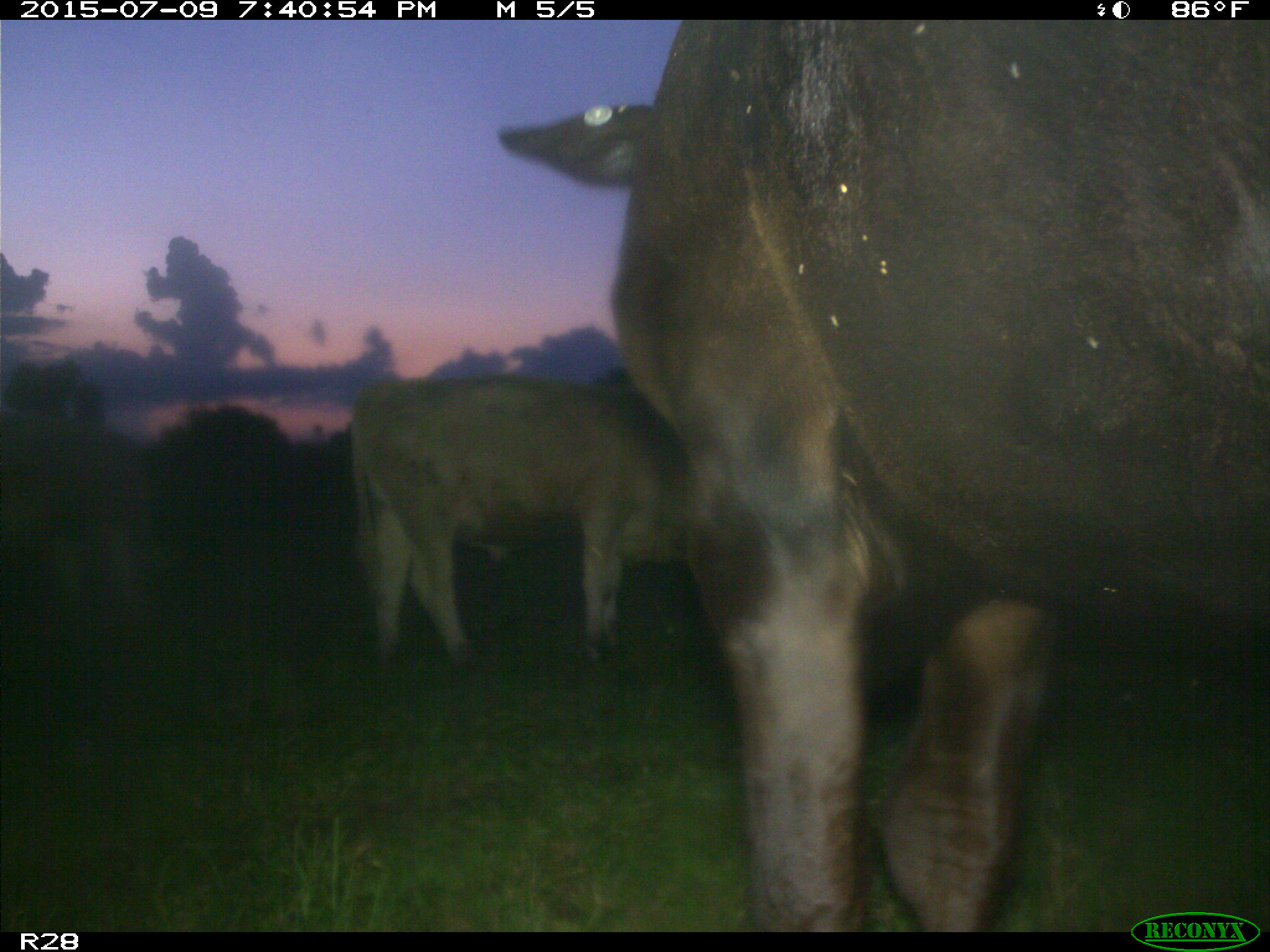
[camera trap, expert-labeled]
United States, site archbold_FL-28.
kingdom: Animalia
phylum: Chordata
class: Mammalia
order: Artiodactyla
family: Bovidae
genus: Bos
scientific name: Bos taurus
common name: domestic cow